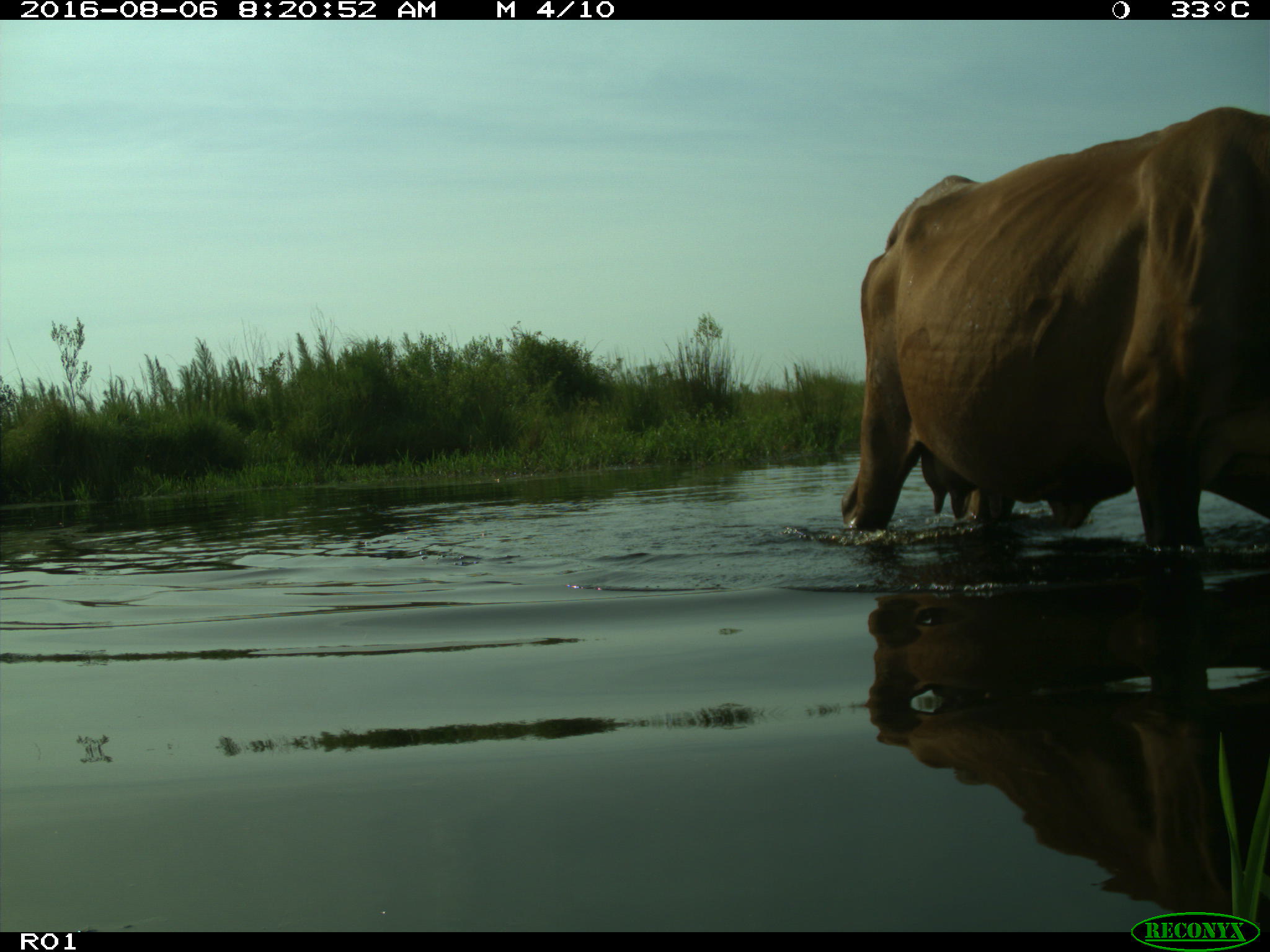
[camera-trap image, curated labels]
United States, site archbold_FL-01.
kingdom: Animalia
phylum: Chordata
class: Mammalia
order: Artiodactyla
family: Bovidae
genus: Bos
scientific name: Bos taurus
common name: domestic cow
Bos taurus (domestic cow).